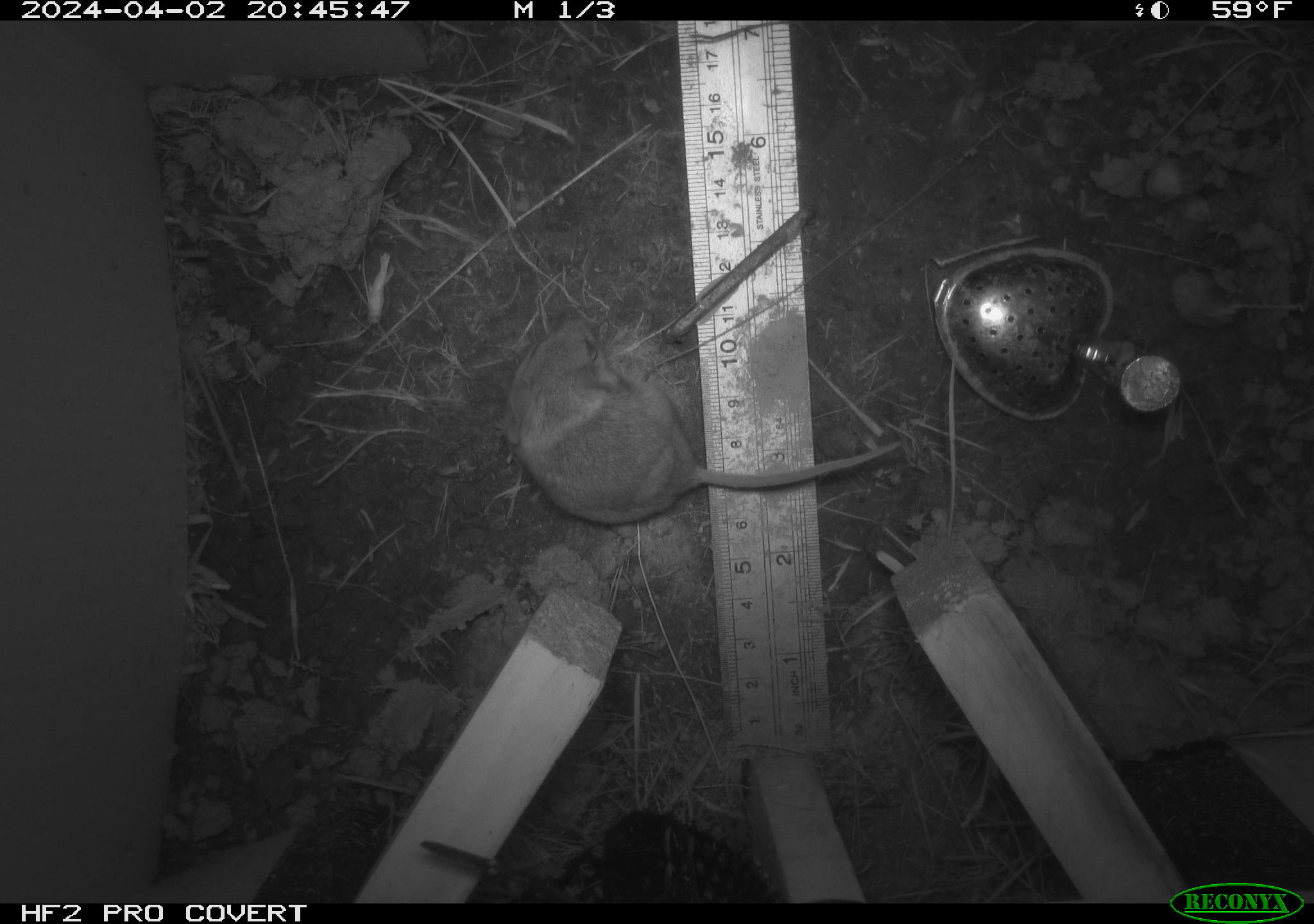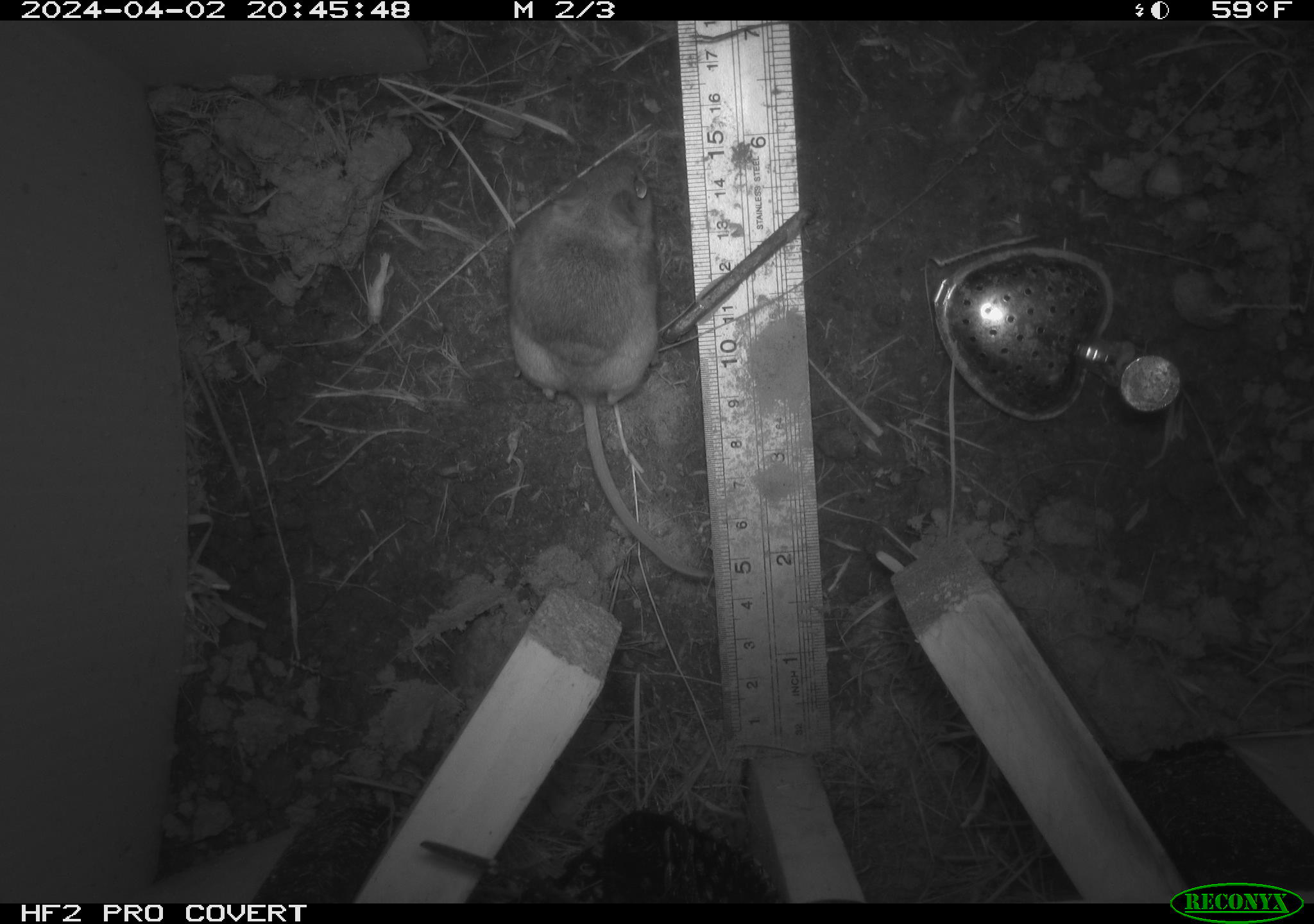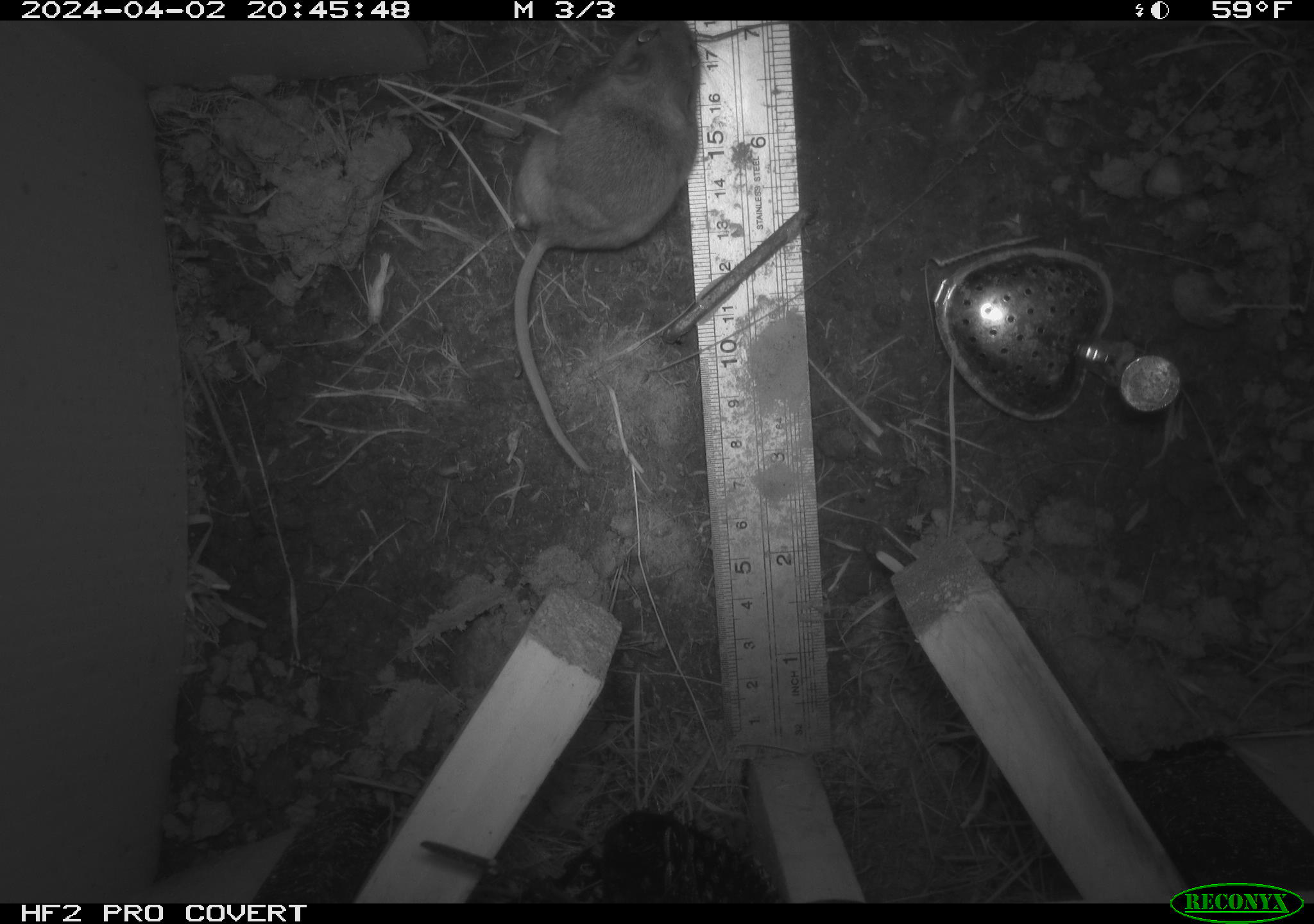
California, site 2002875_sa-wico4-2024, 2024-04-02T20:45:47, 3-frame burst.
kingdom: Animalia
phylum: Chordata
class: Mammalia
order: Rodentia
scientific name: Rodentia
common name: rodent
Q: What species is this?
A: Rodent (Rodentia).